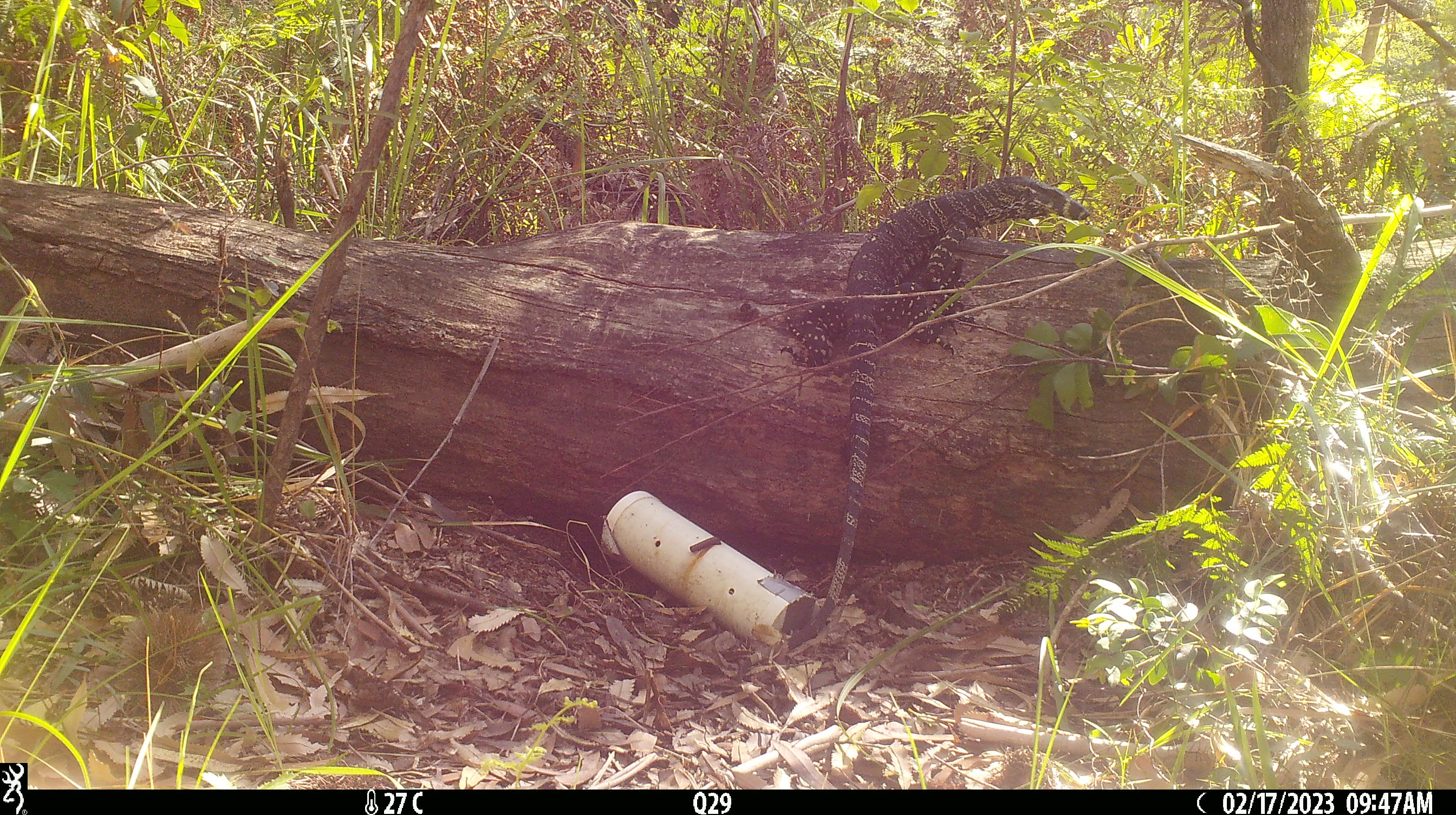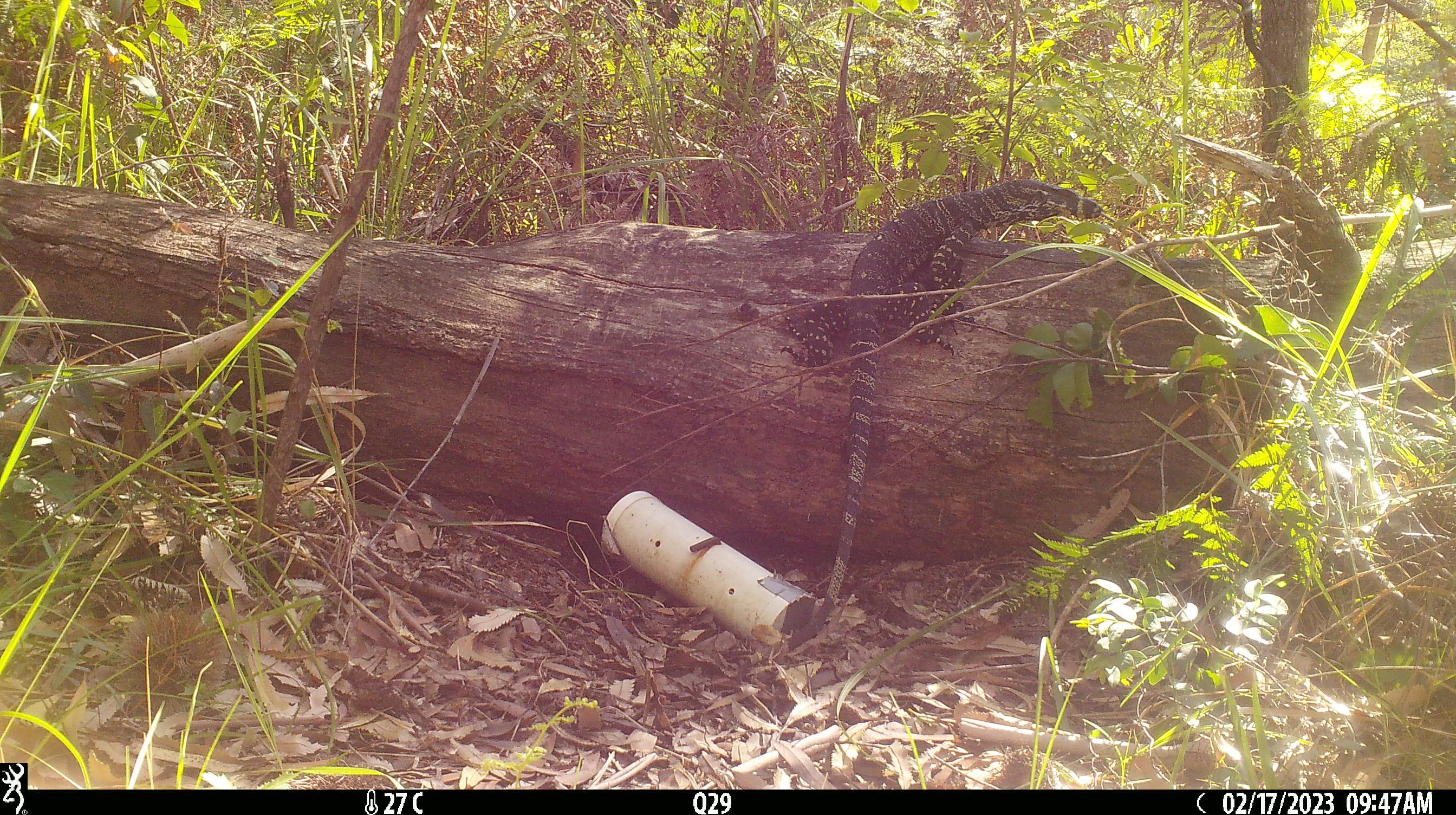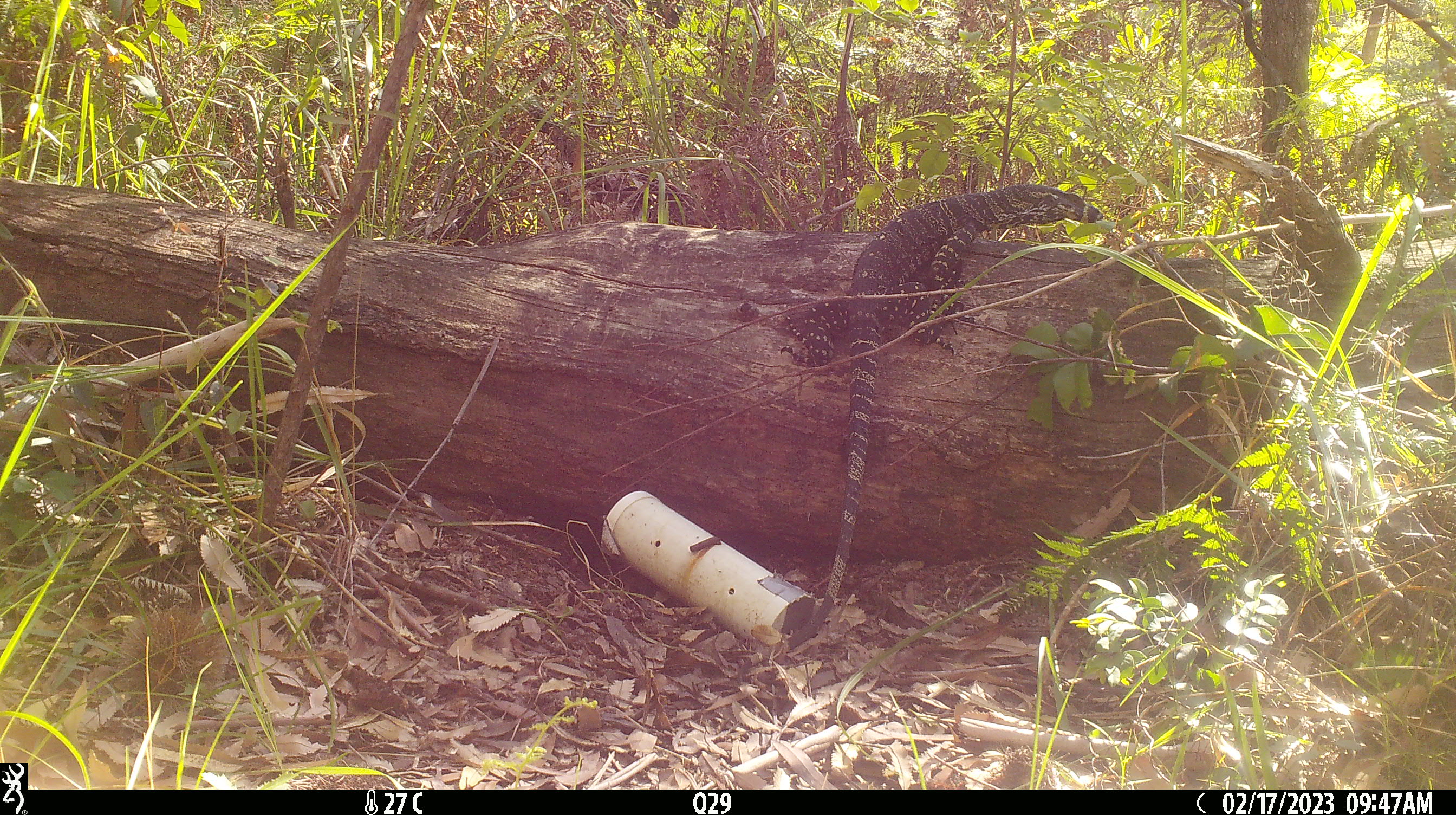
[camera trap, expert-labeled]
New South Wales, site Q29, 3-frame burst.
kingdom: Animalia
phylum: Chordata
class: Reptilia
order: Squamata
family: Varanidae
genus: Varanus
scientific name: Varanus varius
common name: lace monitor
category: goanna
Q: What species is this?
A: Goanna (lace monitor) (Varanus varius).